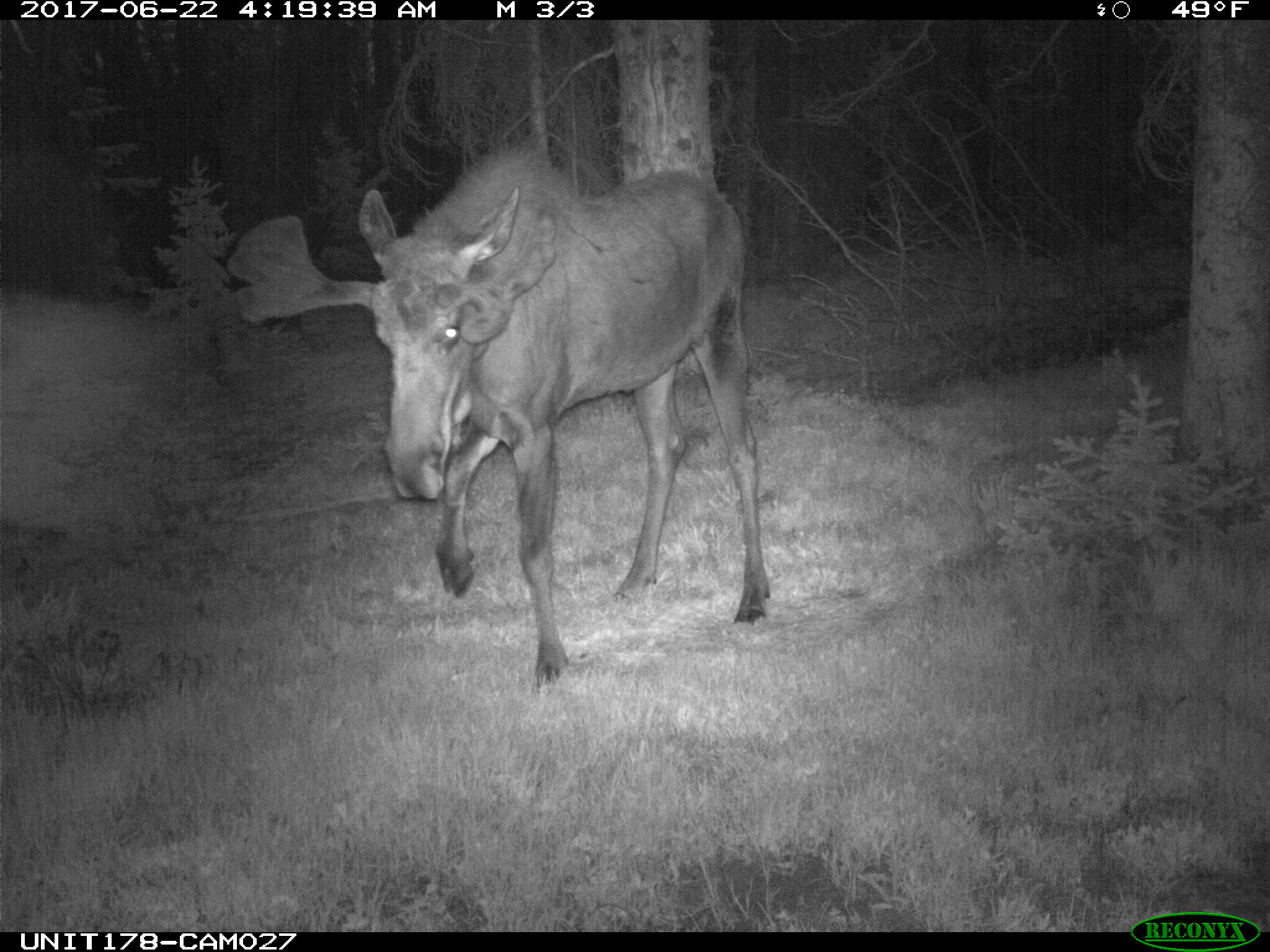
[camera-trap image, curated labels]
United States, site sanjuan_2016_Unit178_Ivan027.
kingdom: Animalia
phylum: Chordata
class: Mammalia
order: Artiodactyla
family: Cervidae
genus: Alces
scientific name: Alces alces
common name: moose